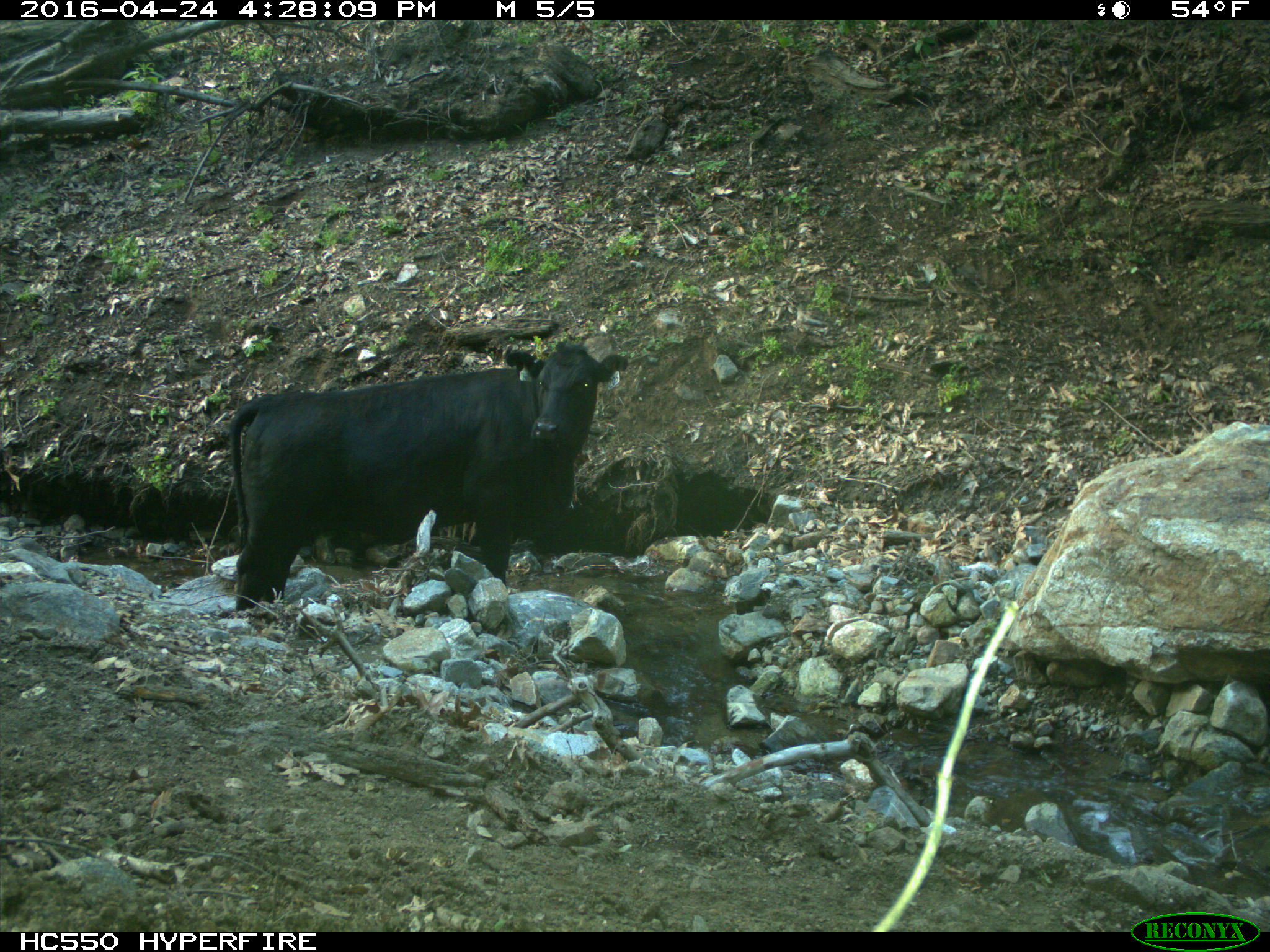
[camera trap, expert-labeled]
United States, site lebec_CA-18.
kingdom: Animalia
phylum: Chordata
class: Mammalia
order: Artiodactyla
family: Bovidae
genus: Bos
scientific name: Bos taurus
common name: domestic cow